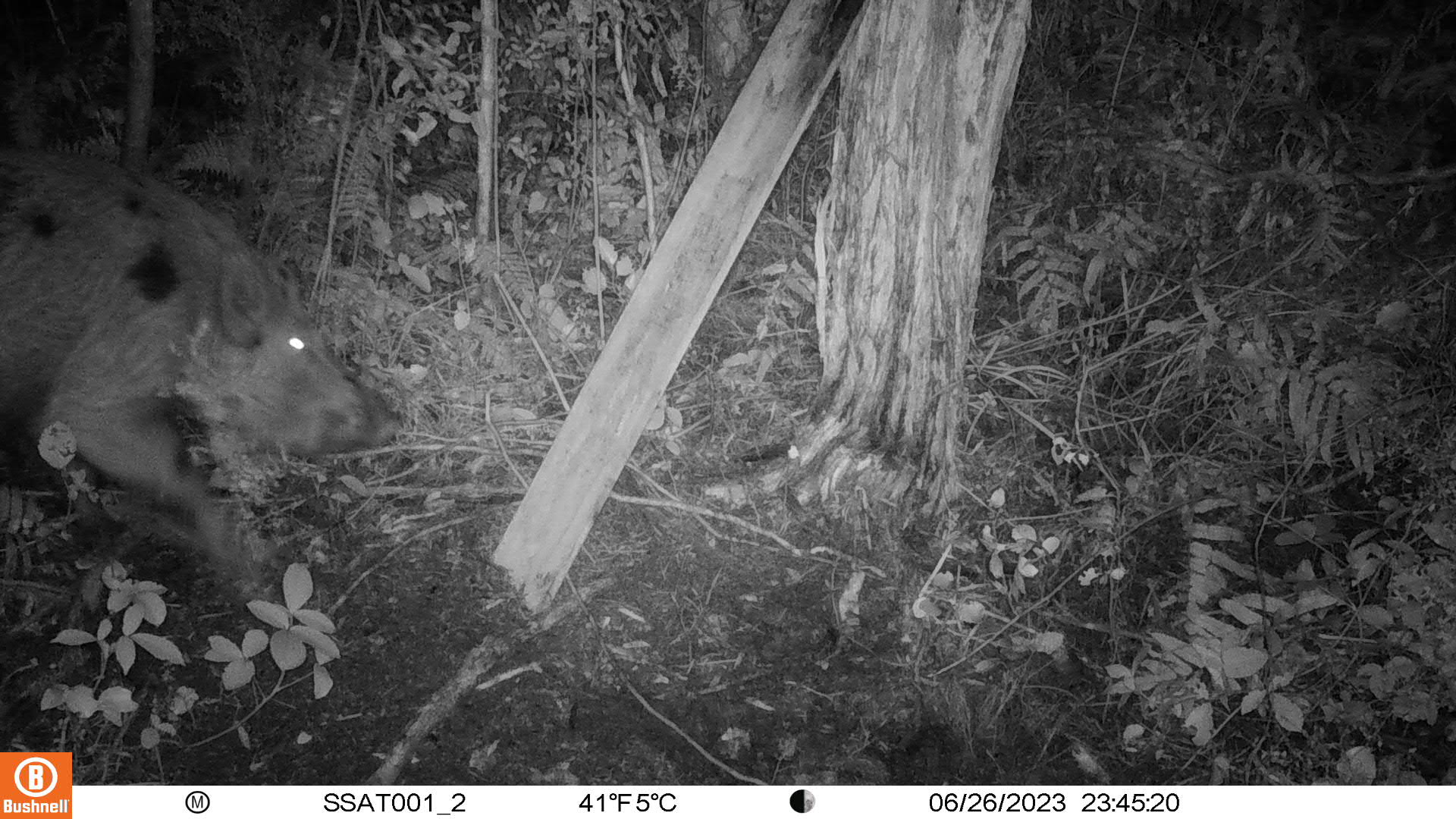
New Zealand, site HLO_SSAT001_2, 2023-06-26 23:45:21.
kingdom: Animalia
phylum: Chordata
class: Mammalia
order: Artiodactyla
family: Suidae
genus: Sus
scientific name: Sus scrofa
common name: pig